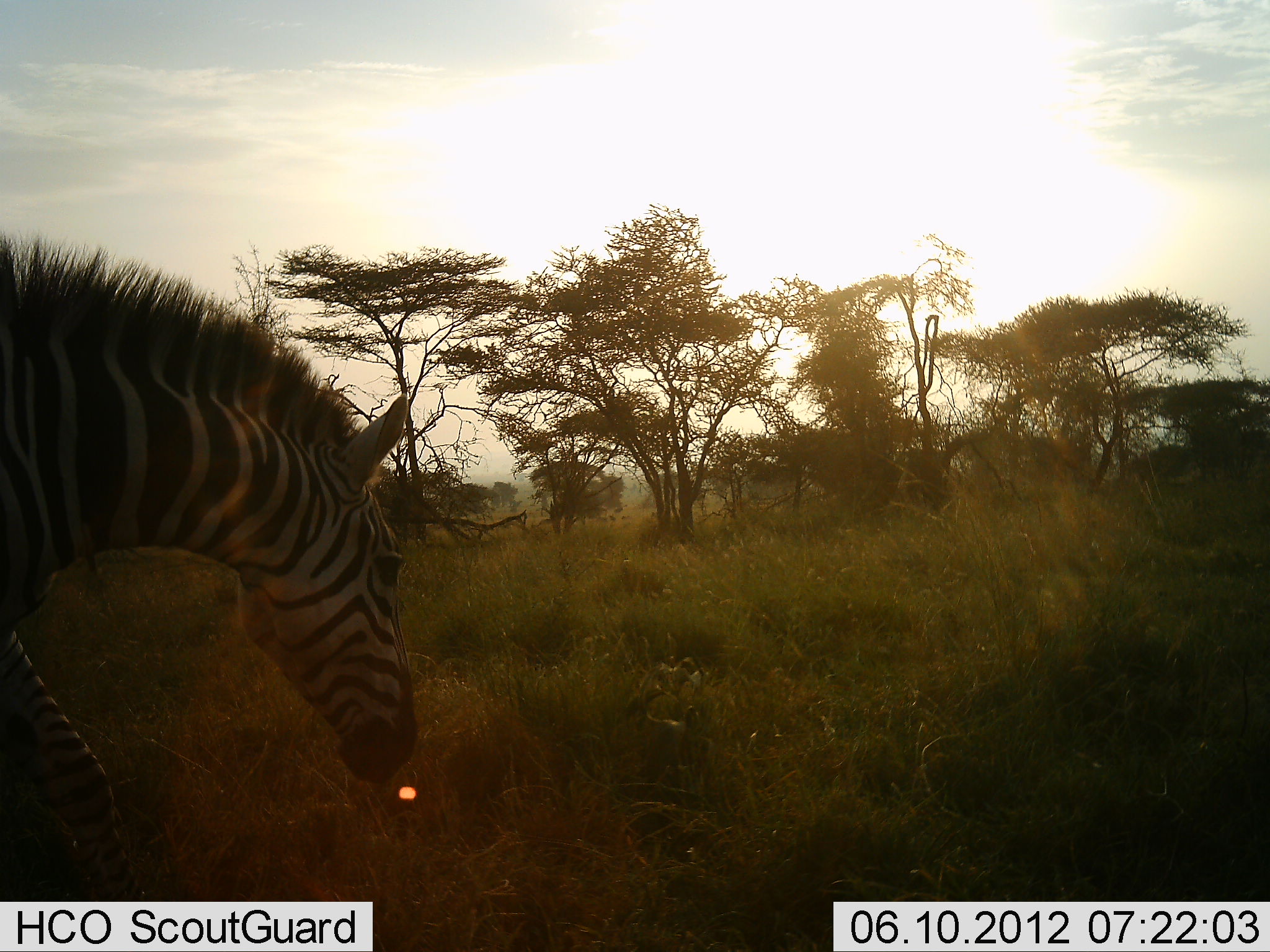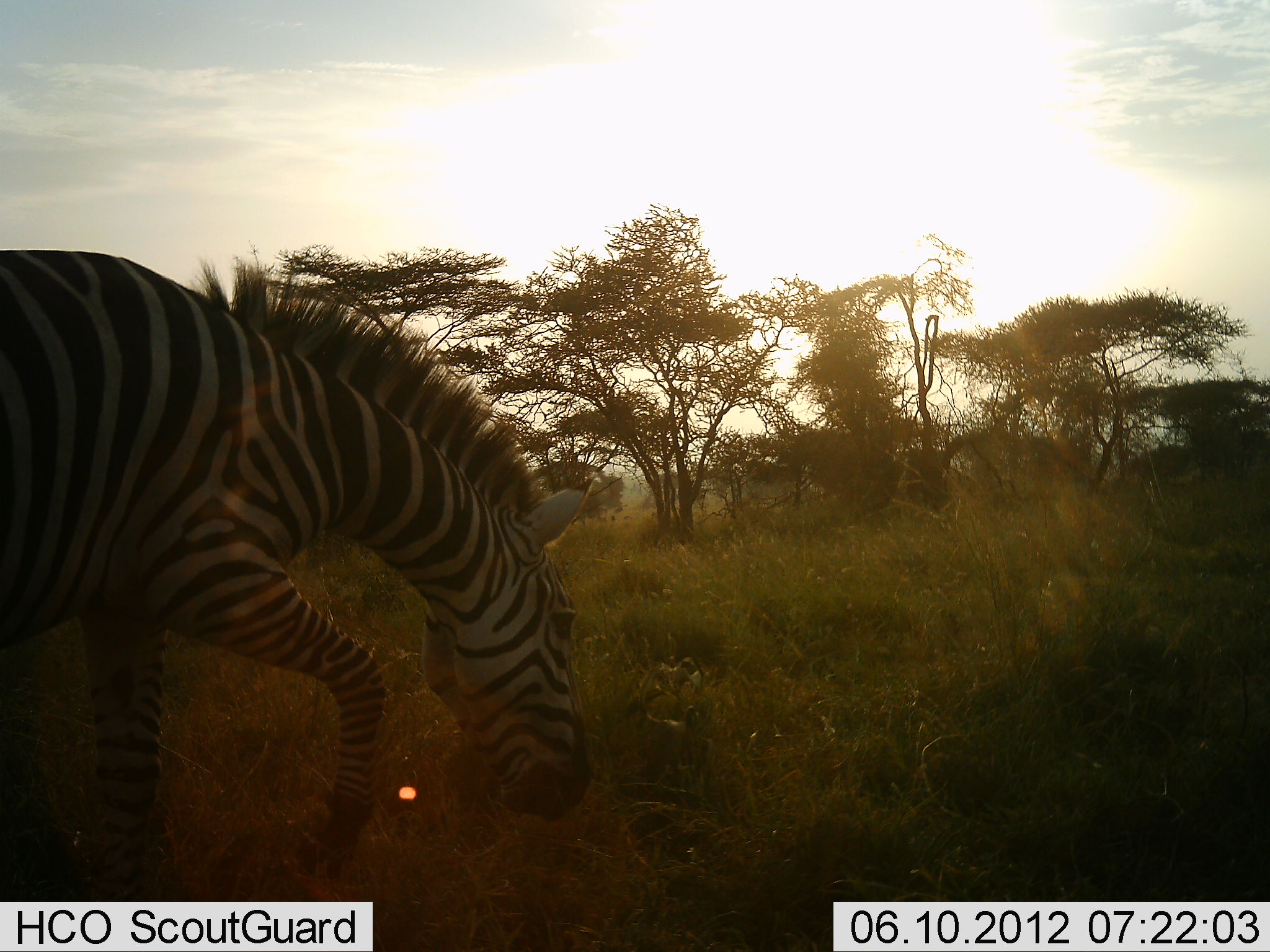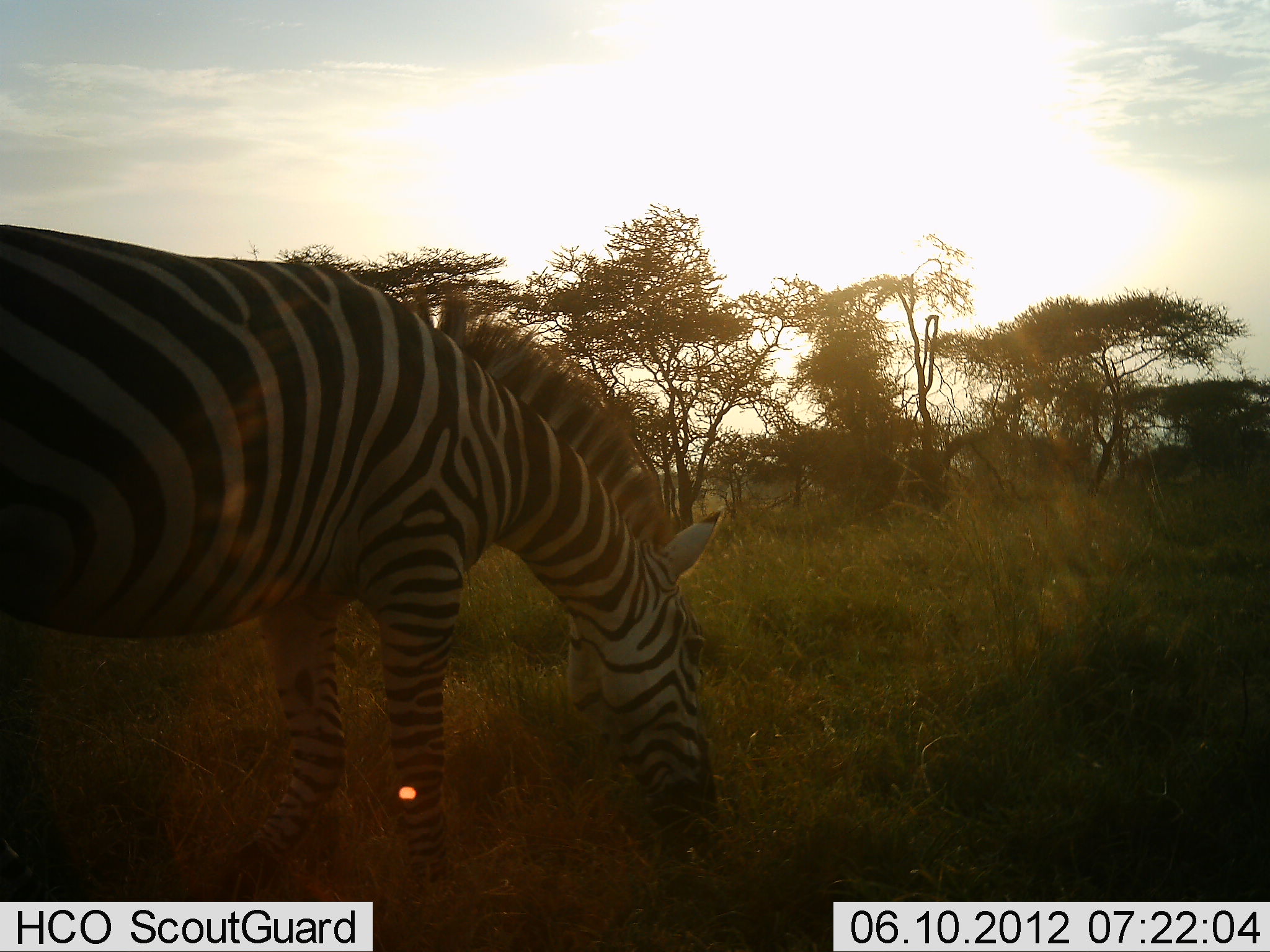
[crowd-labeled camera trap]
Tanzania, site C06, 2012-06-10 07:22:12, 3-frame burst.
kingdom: Animalia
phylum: Chordata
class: Mammalia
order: Perissodactyla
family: Equidae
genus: Equus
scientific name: Equus quagga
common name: plains zebra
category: zebra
Zebra (plains zebra) (Equus quagga), count 1. Behavior (volunteer vote fractions): standing 0%, resting 0%, moving 40%, interacting 0%. Young present (vote fraction): 0%. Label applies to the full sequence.